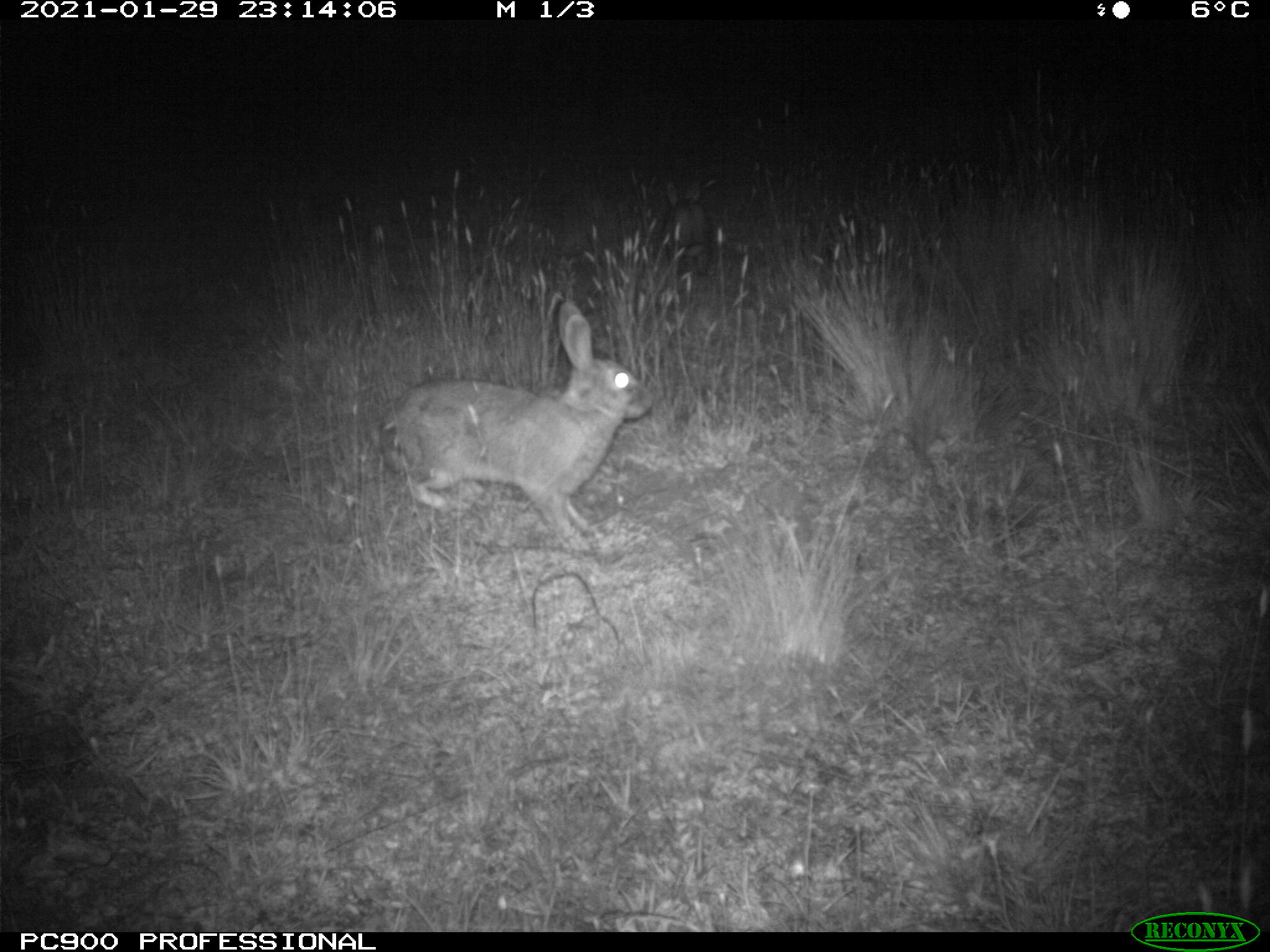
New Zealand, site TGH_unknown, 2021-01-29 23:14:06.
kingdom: Animalia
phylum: Chordata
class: Mammalia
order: Lagomorpha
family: Leporidae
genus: Oryctolagus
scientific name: Oryctolagus cuniculus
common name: european rabbit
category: rabbit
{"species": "rabbit (european rabbit) (Oryctolagus cuniculus)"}